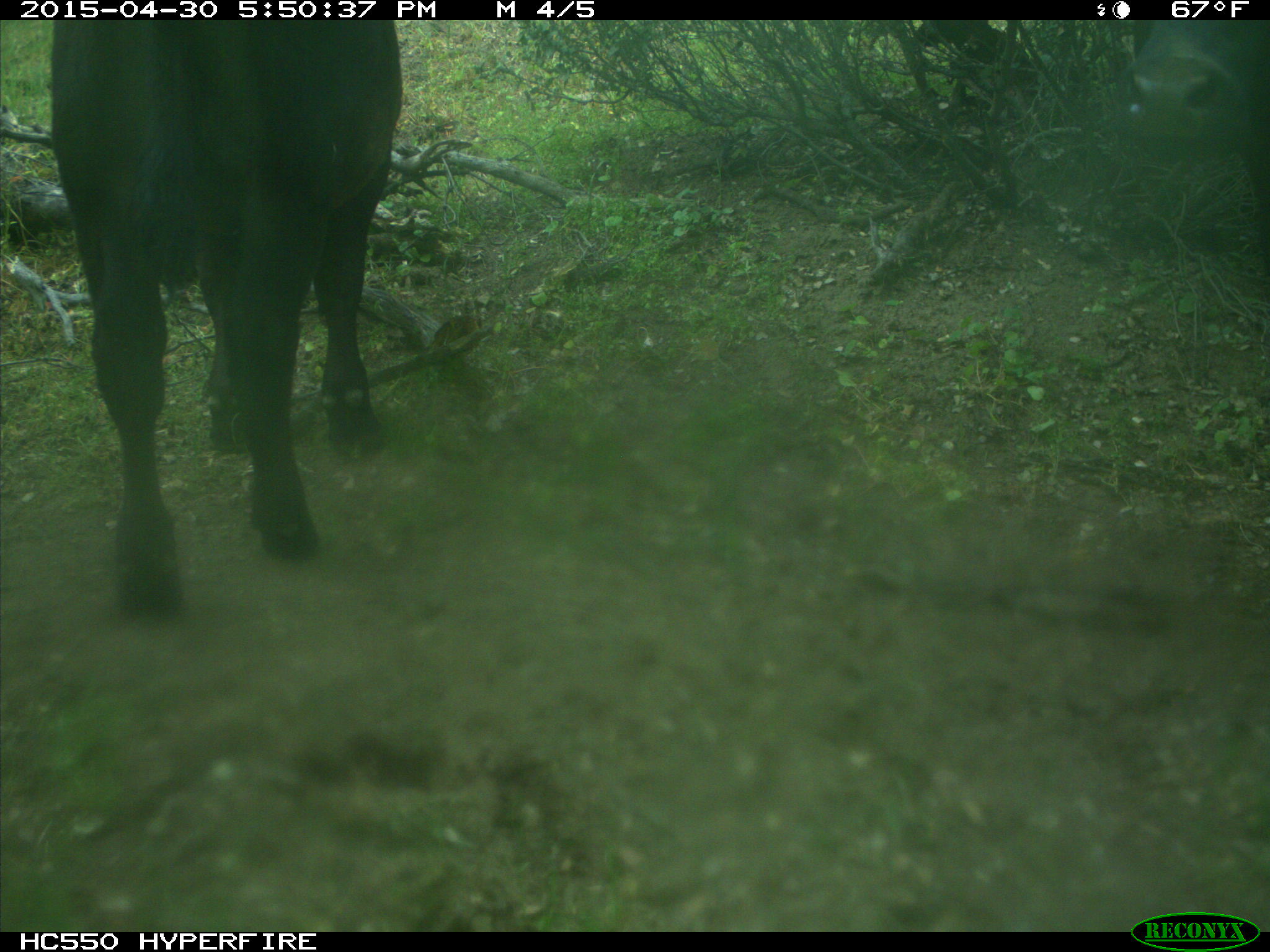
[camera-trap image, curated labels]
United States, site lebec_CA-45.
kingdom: Animalia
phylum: Chordata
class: Mammalia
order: Artiodactyla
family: Bovidae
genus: Bos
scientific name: Bos taurus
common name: domestic cow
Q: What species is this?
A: Bos taurus (domestic cow).